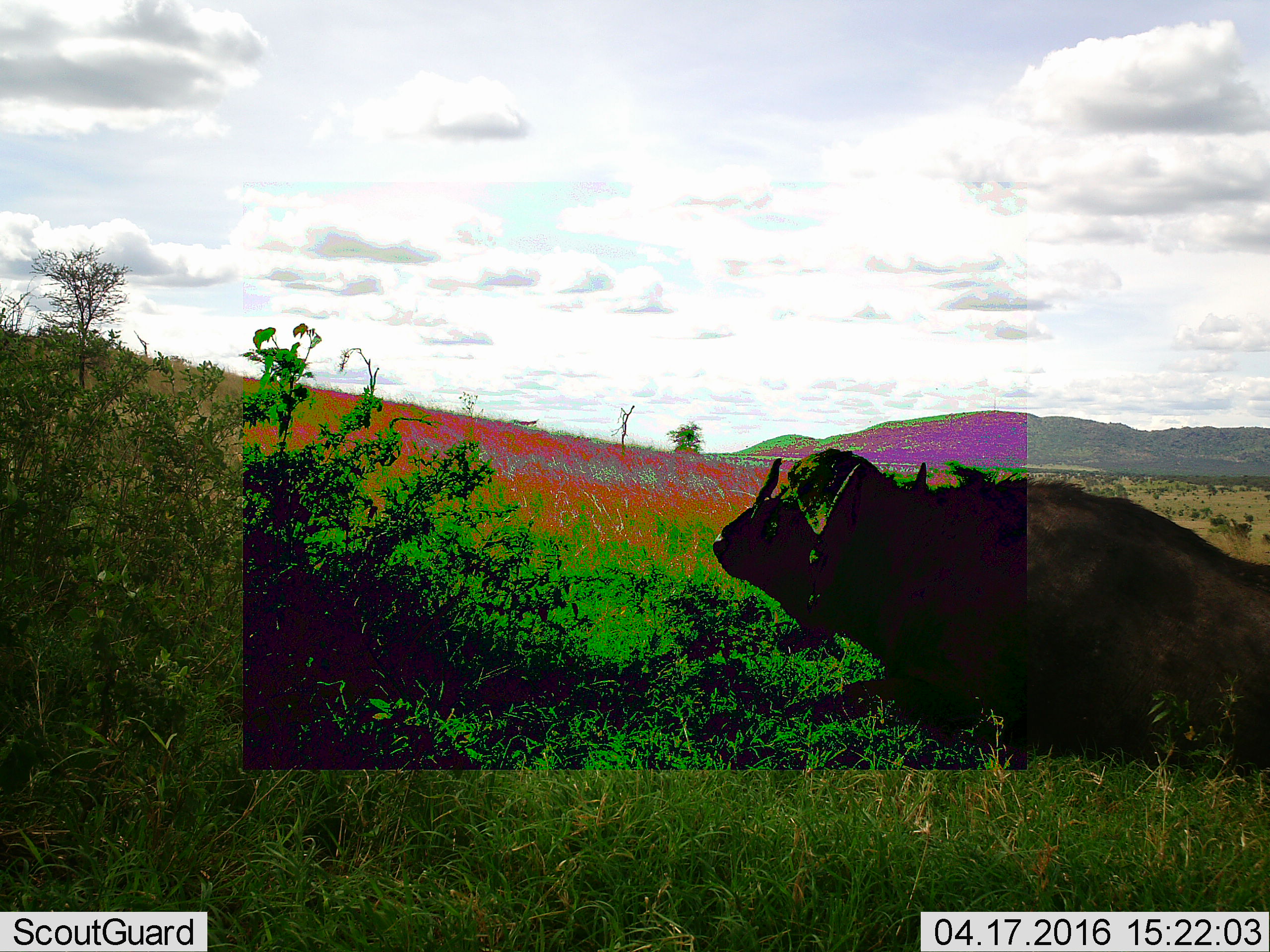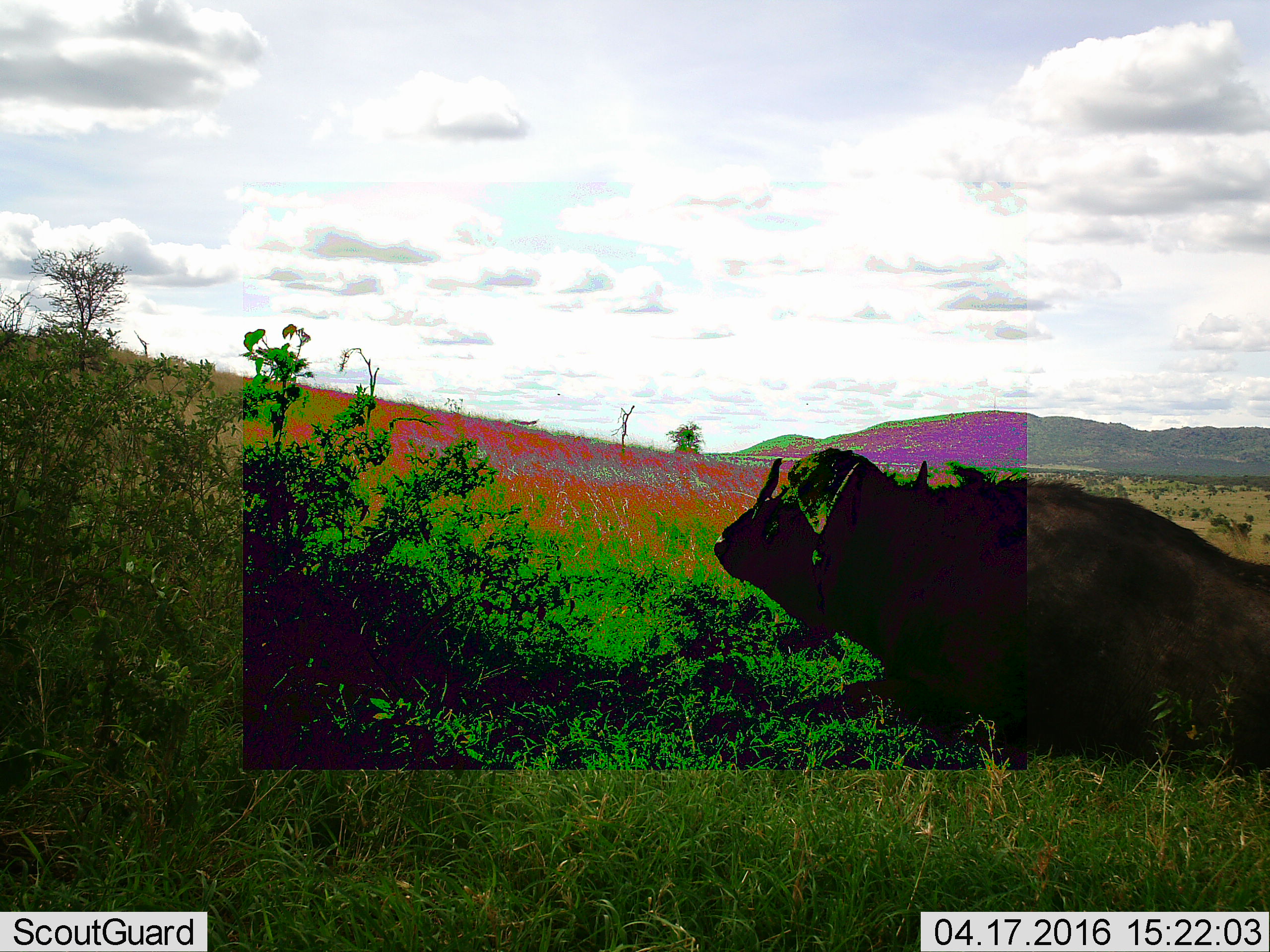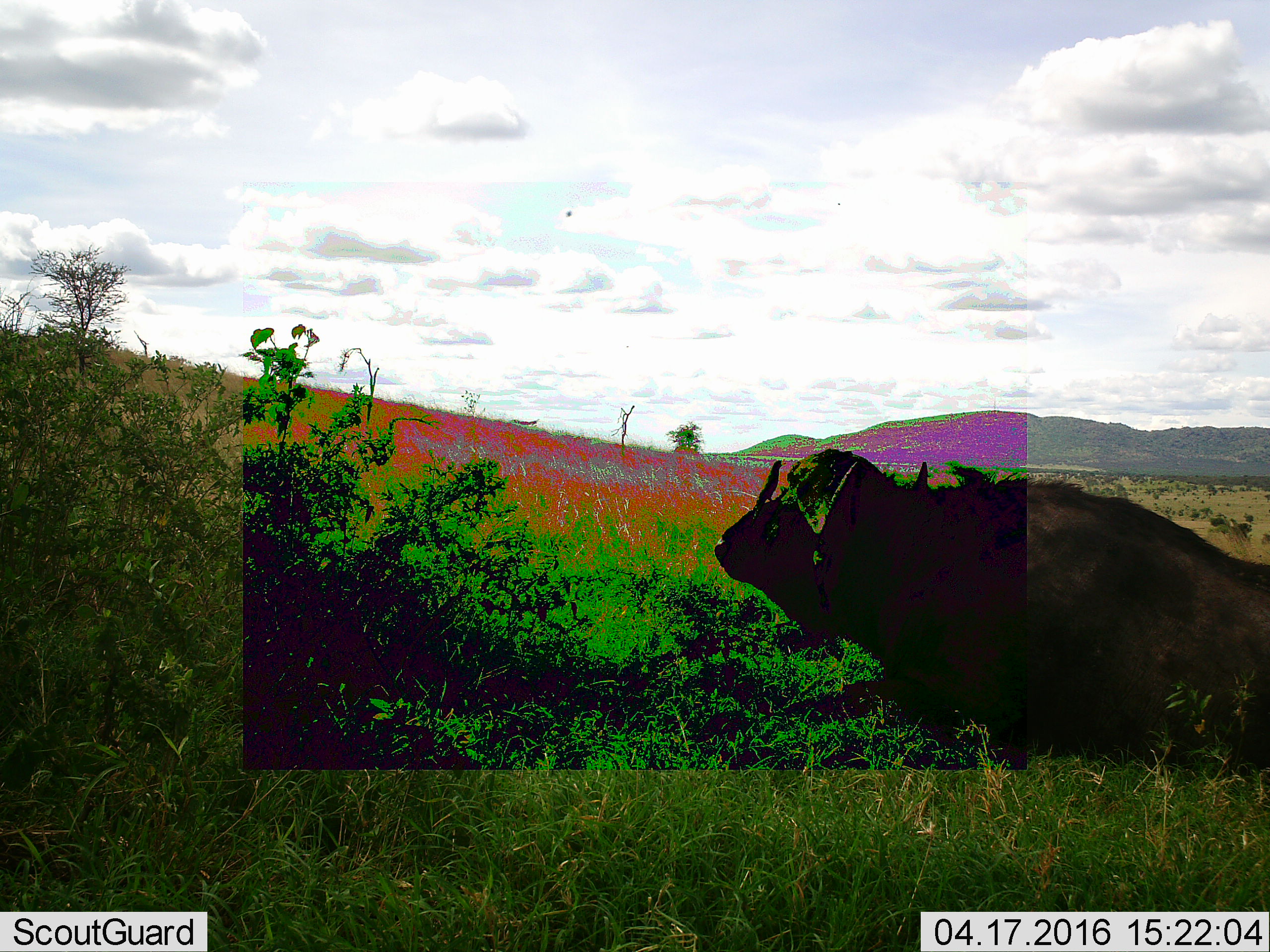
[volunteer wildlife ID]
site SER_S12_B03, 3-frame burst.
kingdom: Animalia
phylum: Chordata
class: Mammalia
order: Artiodactyla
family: Bovidae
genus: Syncerus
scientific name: Syncerus caffer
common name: african buffalo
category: buffalo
Buffalo (african buffalo) (Syncerus caffer), count 1. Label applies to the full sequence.